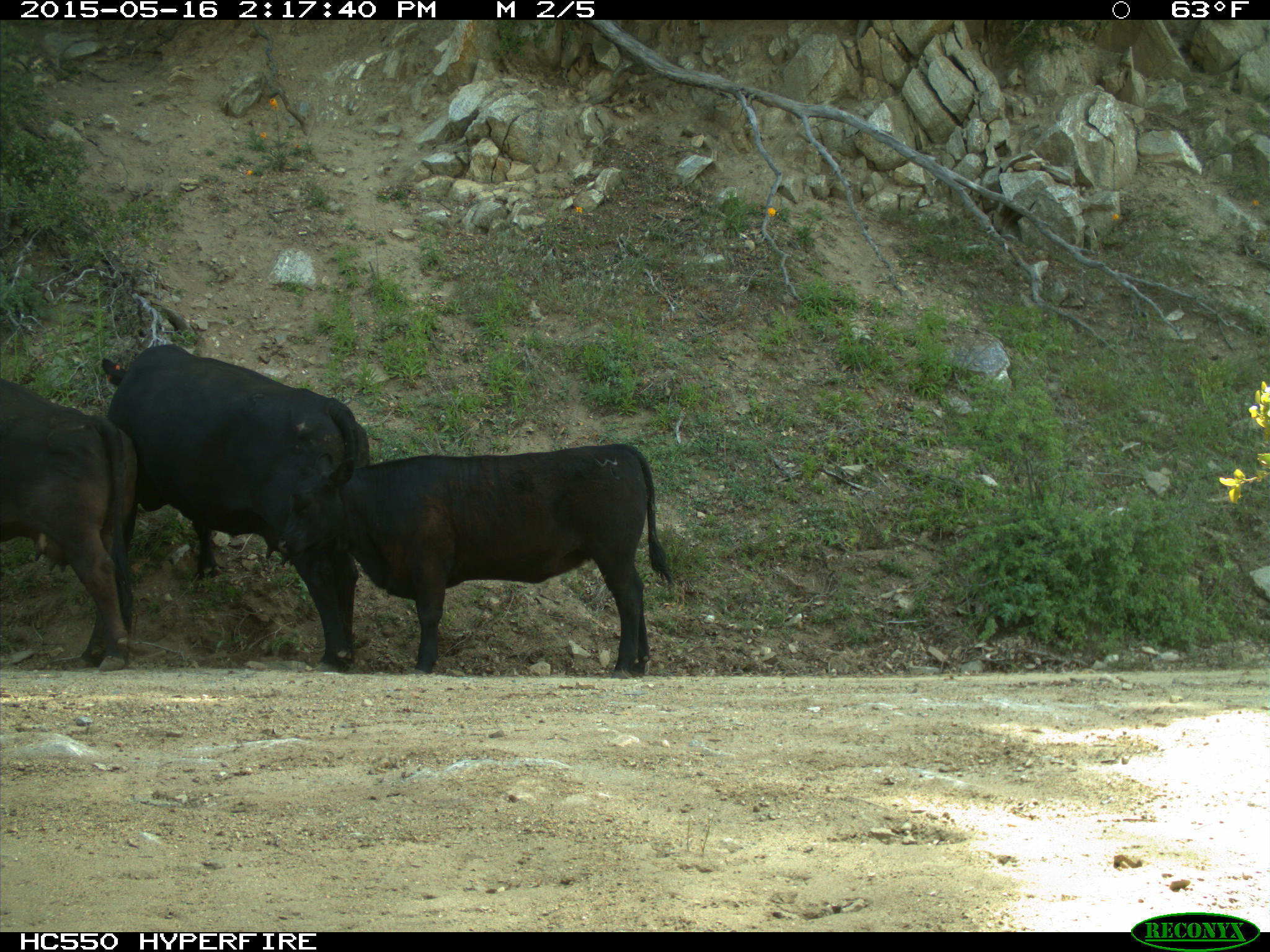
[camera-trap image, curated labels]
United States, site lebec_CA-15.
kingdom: Animalia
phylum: Chordata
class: Mammalia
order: Artiodactyla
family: Bovidae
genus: Bos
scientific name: Bos taurus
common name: domestic cow